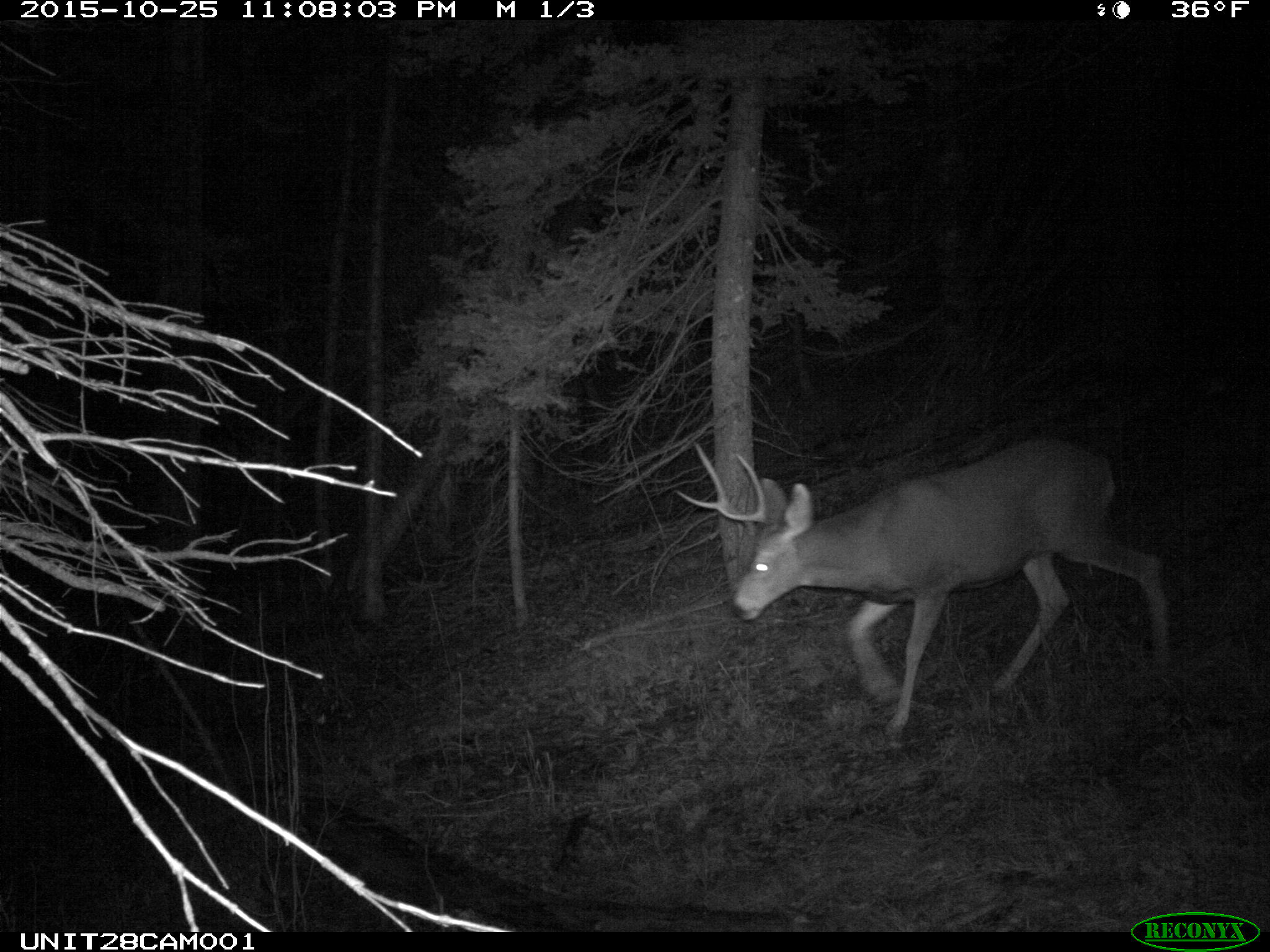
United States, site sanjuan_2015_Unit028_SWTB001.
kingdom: Animalia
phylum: Chordata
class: Mammalia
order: Artiodactyla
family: Cervidae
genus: Odocoileus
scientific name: Odocoileus hemionus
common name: mule deer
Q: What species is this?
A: Odocoileus hemionus (mule deer).